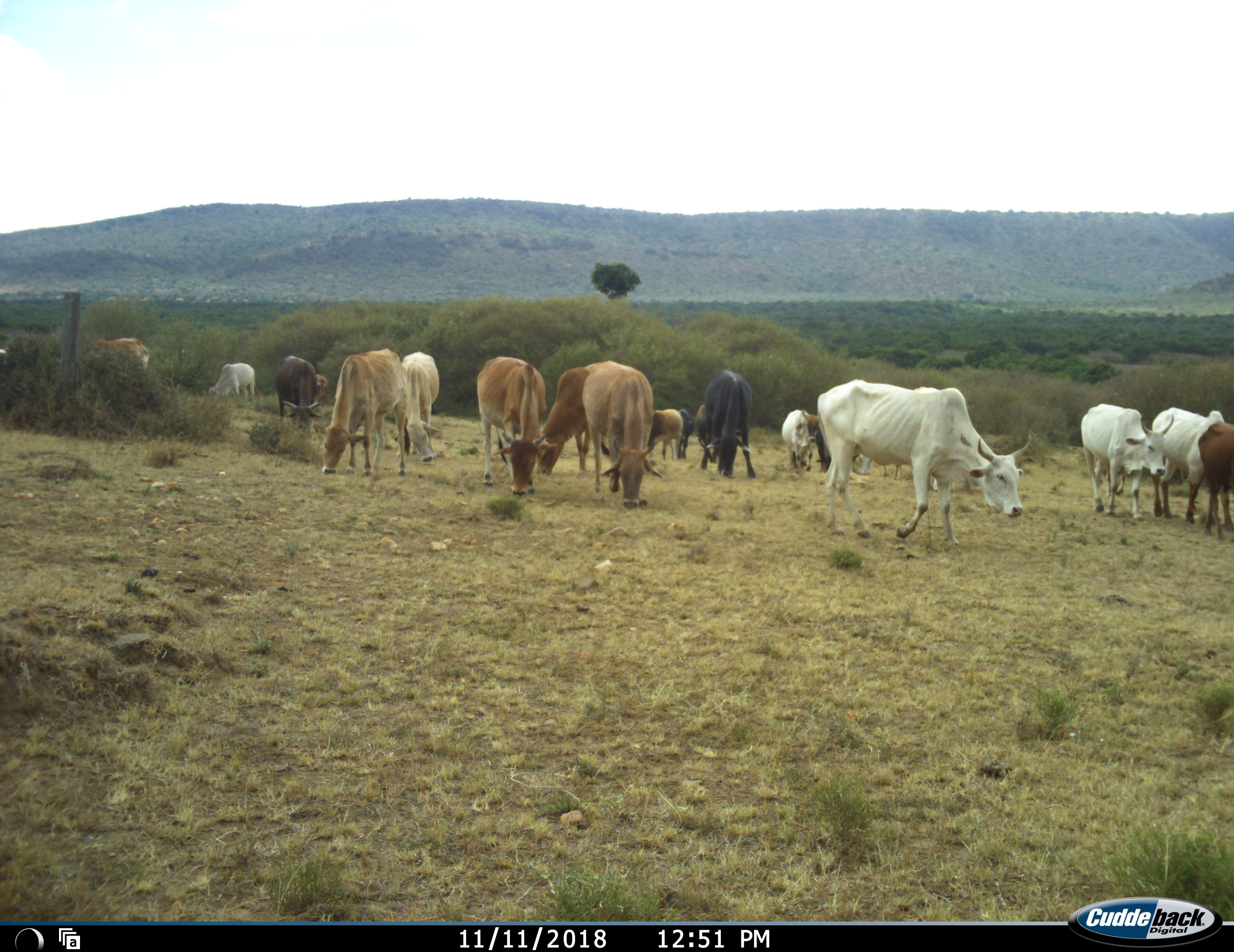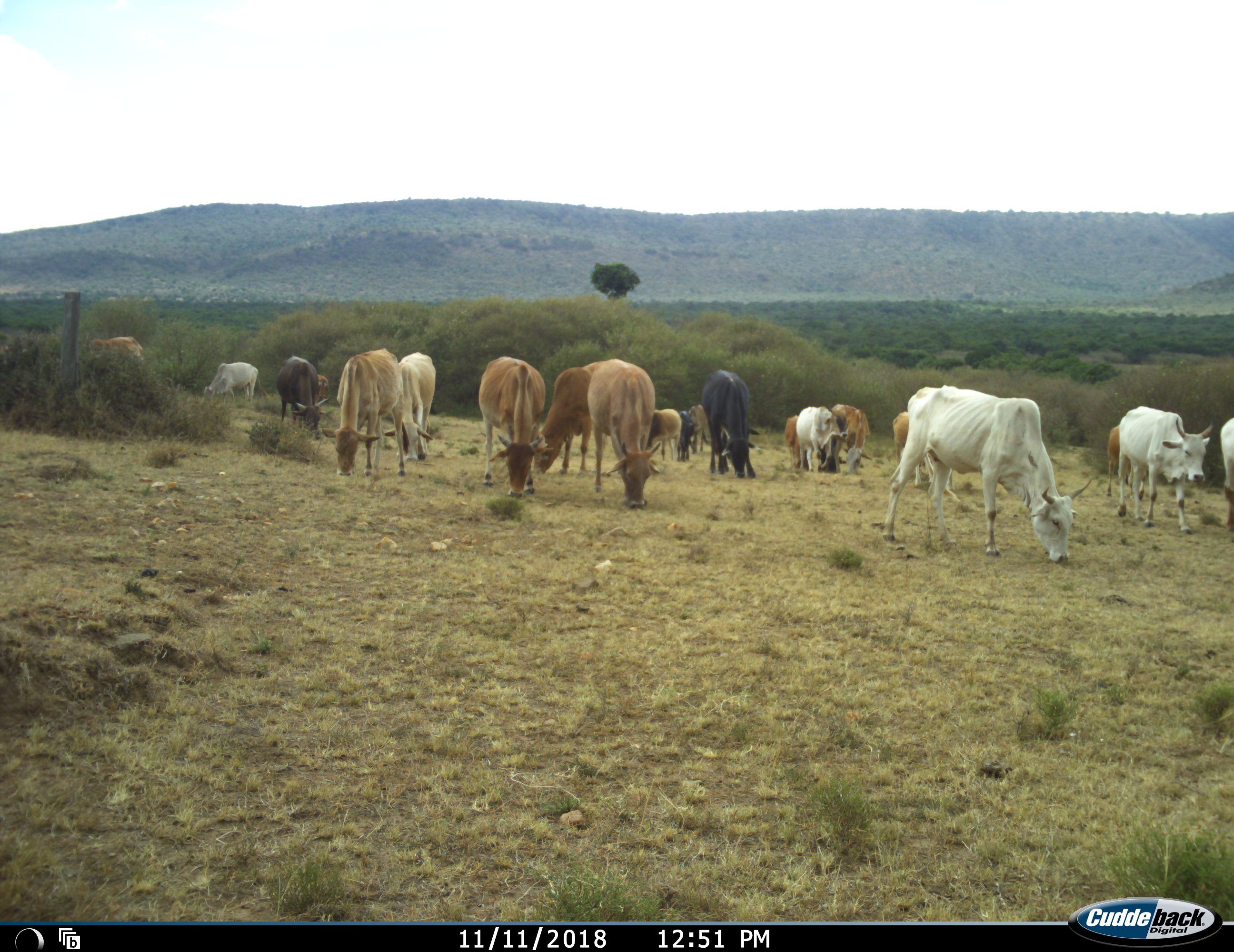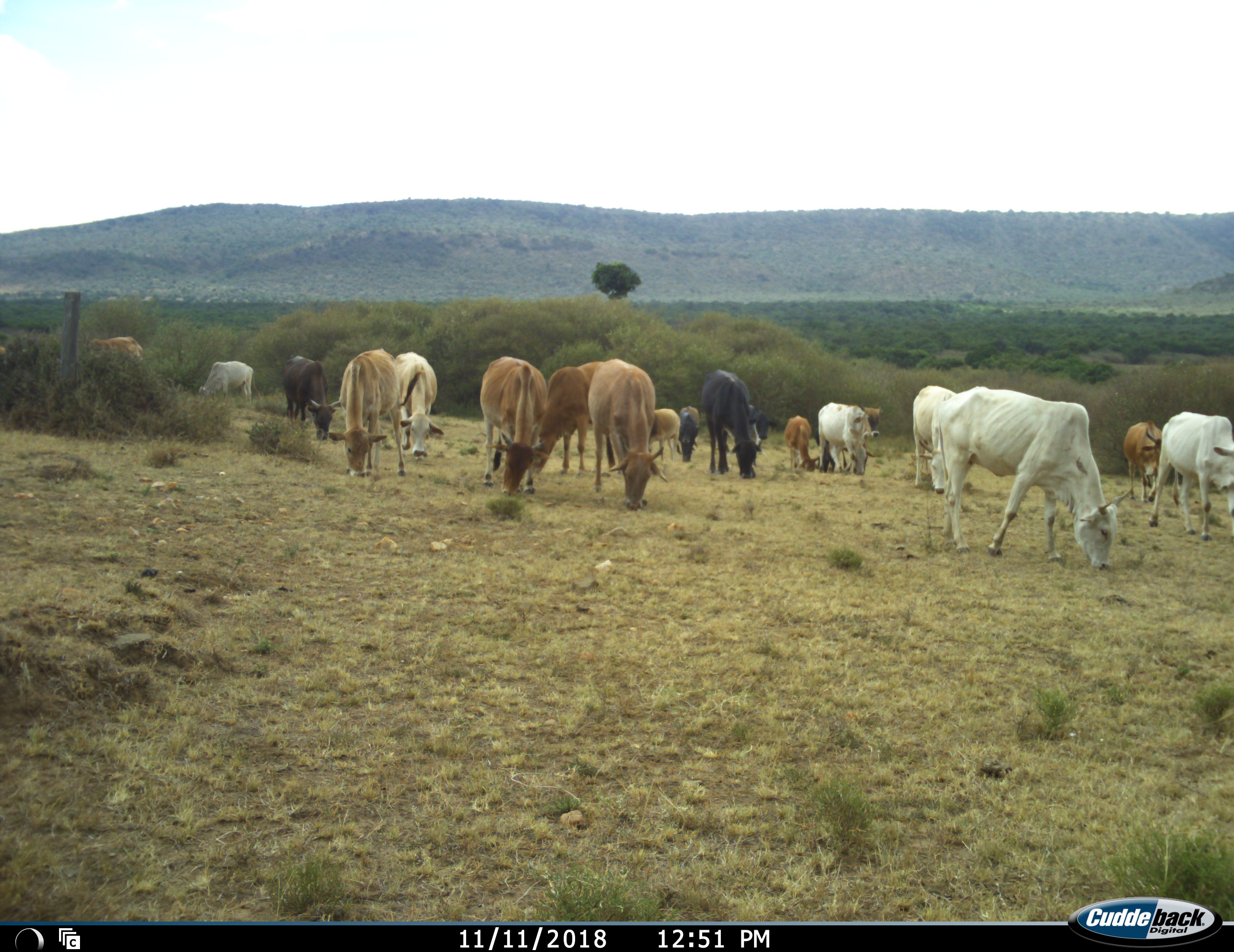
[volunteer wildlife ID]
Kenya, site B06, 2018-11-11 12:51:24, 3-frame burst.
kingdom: Animalia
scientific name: Animalia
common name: animal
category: domesticanimal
Domesticanimal (animal) (Animalia), count 11-50. Behavior (volunteer vote fractions): standing 50%, resting 0%, moving 70%, interacting 0%. Young present (vote fraction): 10%. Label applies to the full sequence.